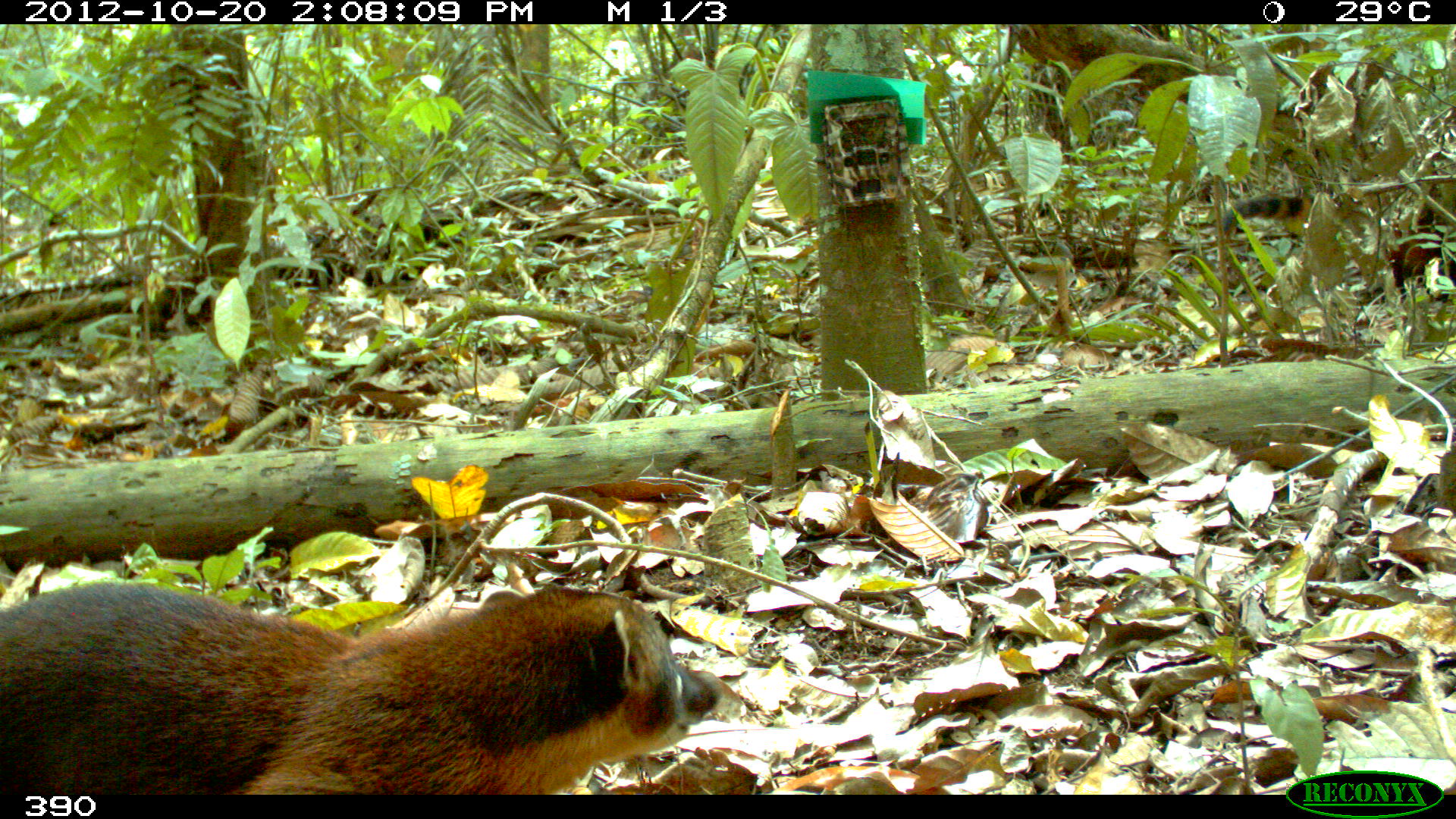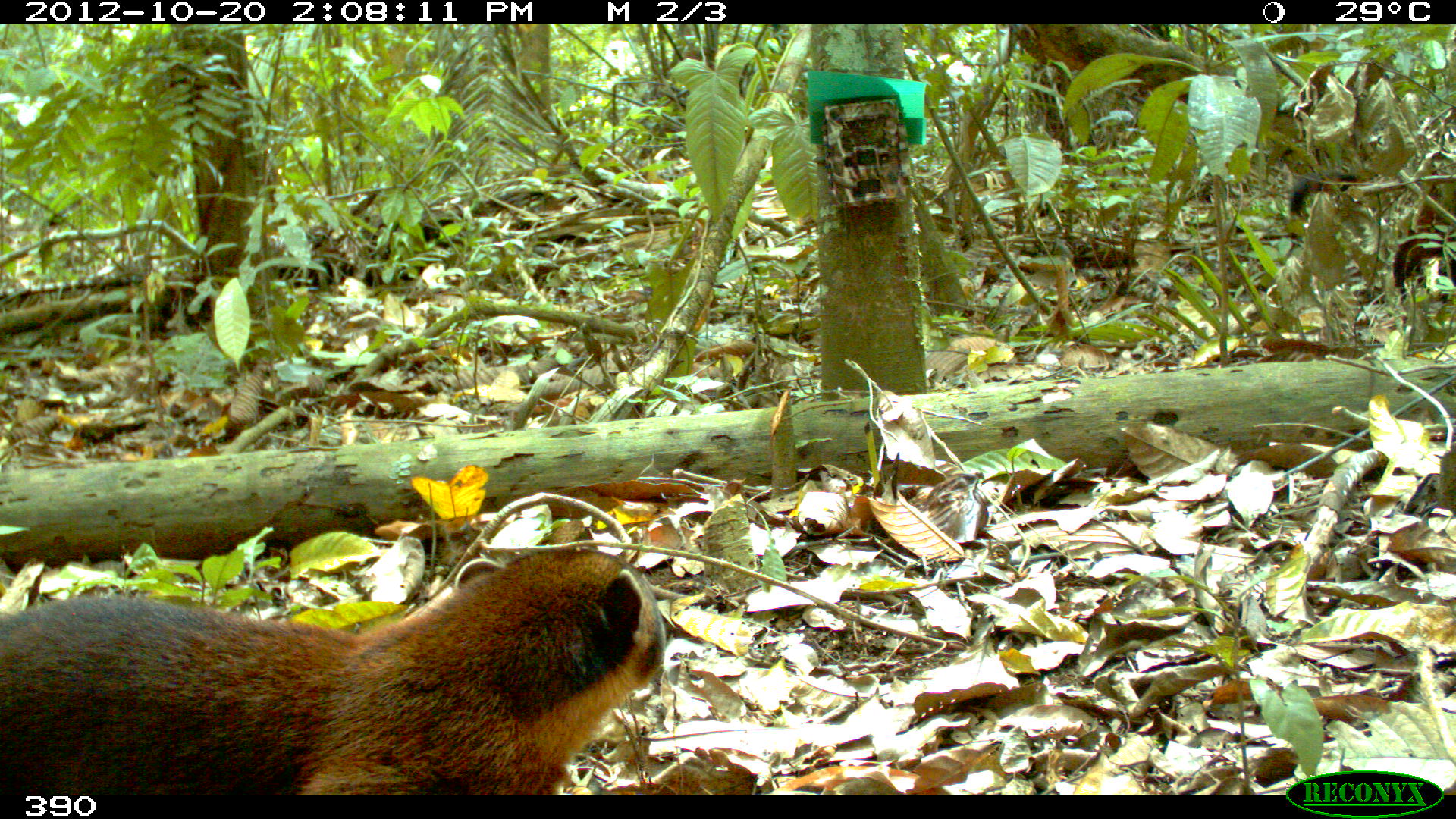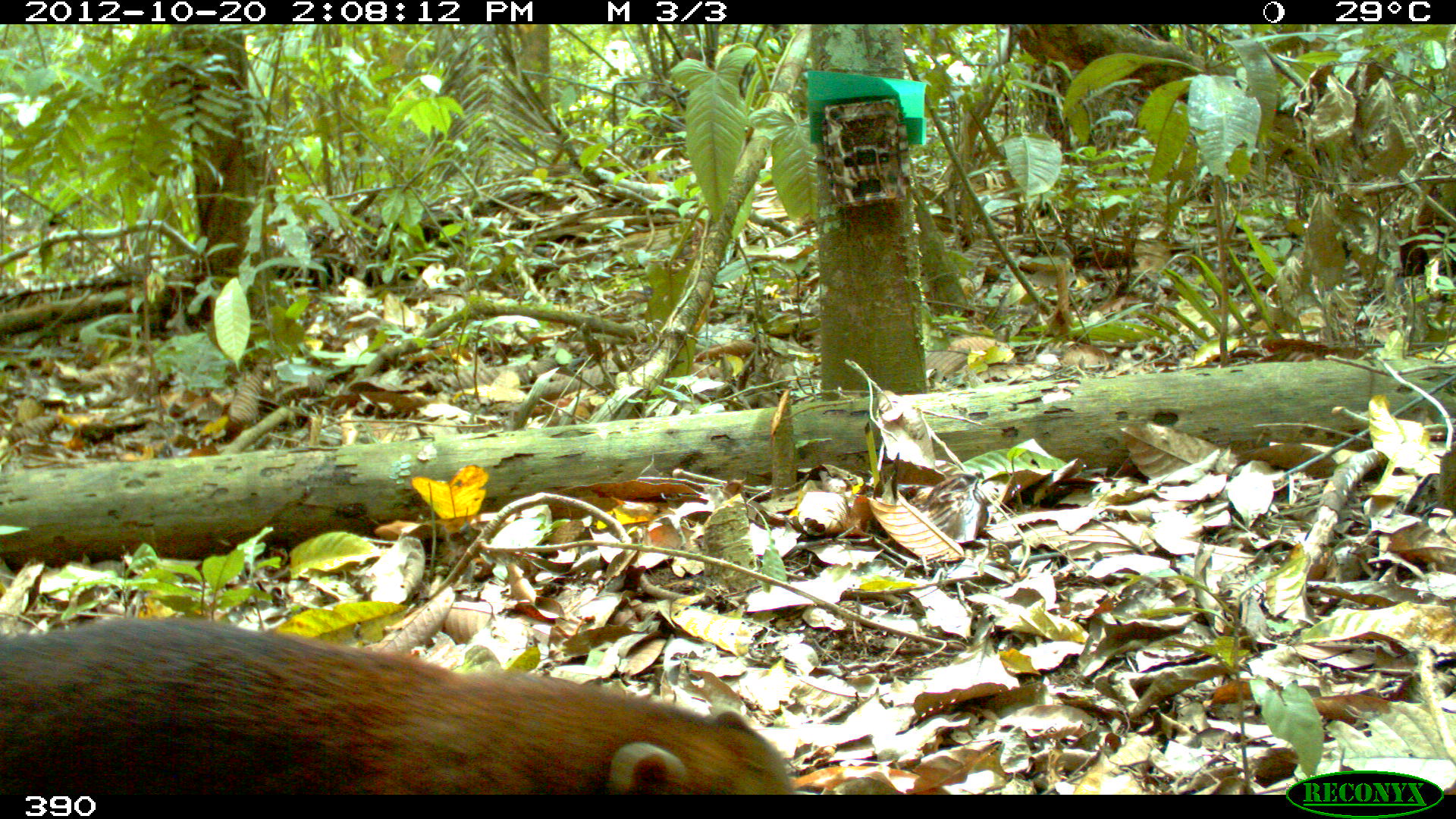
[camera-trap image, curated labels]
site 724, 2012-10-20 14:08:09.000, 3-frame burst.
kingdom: Animalia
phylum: Chordata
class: Mammalia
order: Carnivora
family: Procyonidae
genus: Nasua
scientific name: Nasua nasua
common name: south american coati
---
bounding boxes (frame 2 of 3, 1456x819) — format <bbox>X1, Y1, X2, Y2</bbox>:
nasua nasua: <bbox>0, 544, 667, 793</bbox>; <bbox>1287, 163, 1454, 304</bbox>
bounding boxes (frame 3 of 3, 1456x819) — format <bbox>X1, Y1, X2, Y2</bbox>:
nasua nasua: <bbox>0, 615, 797, 794</bbox>; <bbox>1398, 175, 1455, 280</bbox>